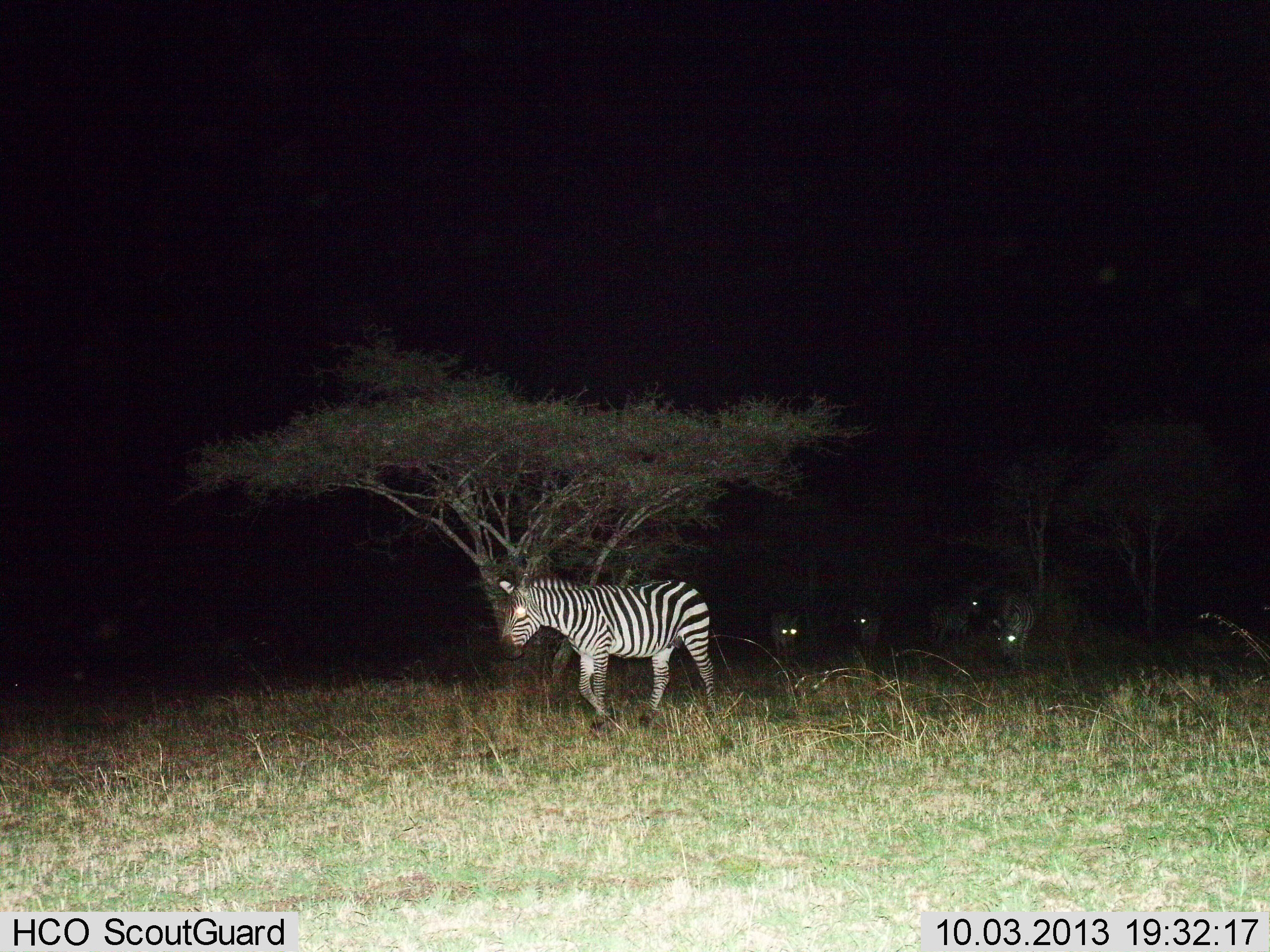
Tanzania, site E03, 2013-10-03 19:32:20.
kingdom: Animalia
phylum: Chordata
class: Mammalia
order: Perissodactyla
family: Equidae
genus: Equus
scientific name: Equus quagga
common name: plains zebra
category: zebra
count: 5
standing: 29%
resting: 0%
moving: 65%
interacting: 3%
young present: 0%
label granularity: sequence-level